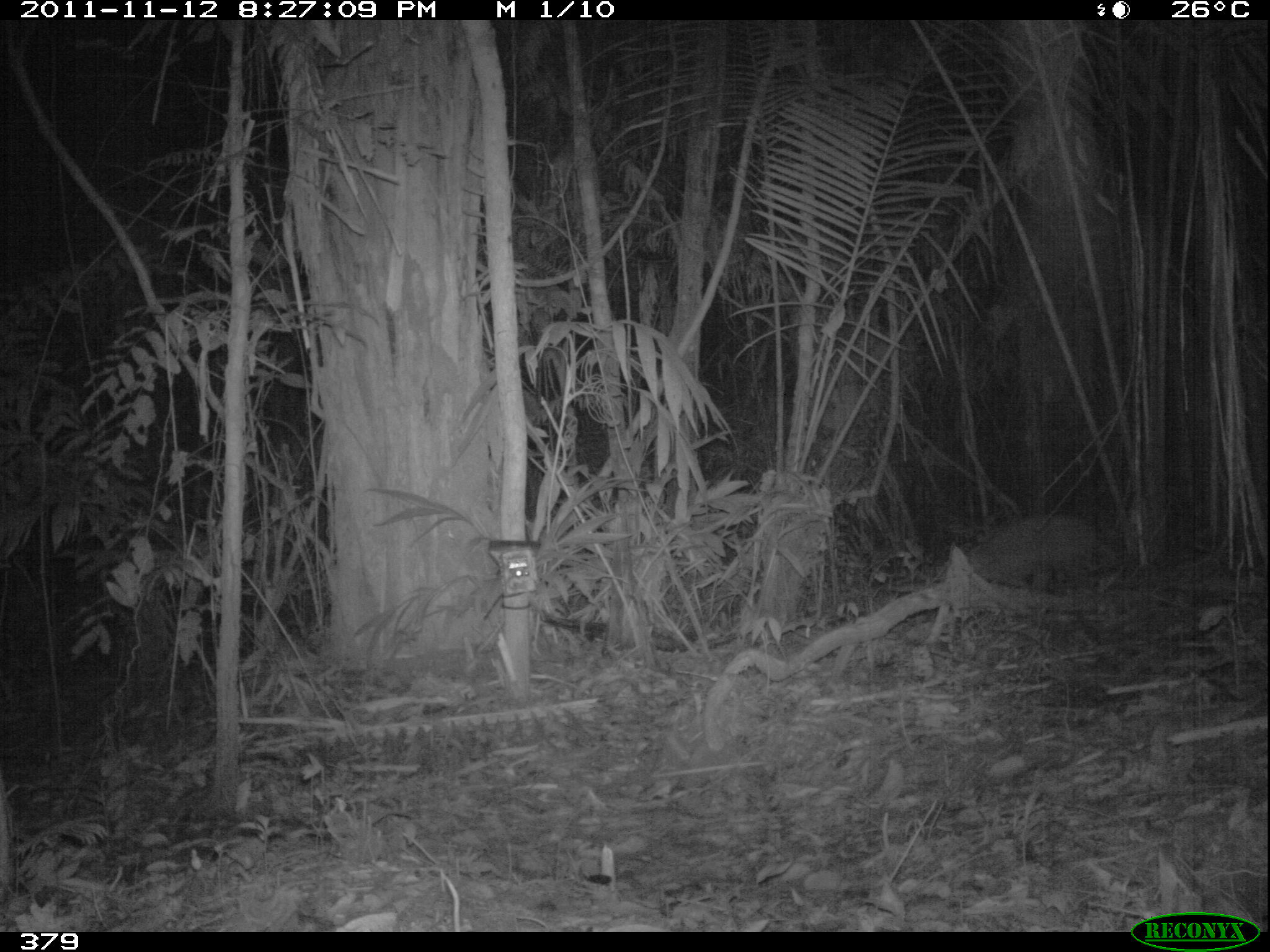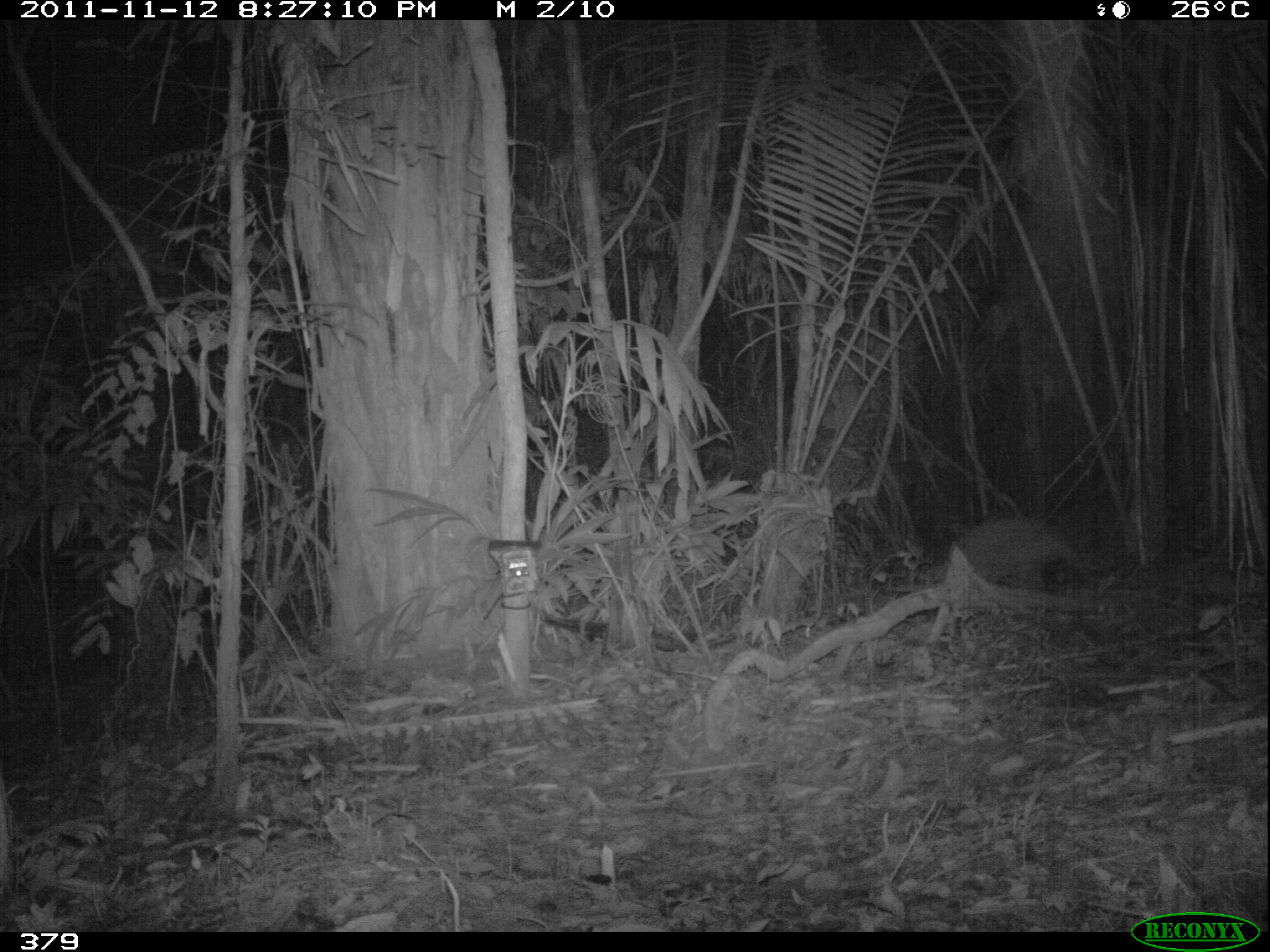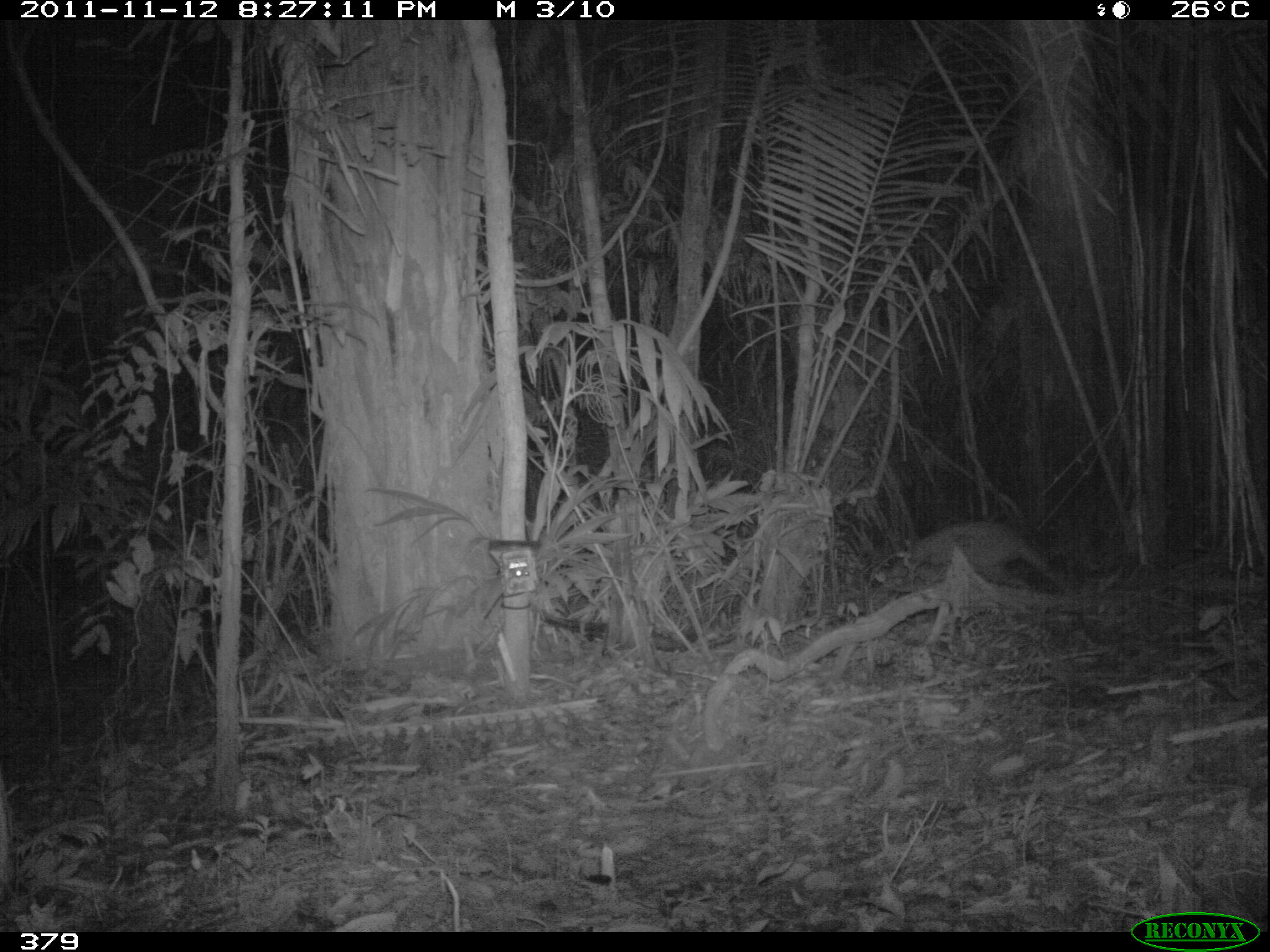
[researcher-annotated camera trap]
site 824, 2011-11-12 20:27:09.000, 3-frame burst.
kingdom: Animalia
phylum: Chordata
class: Mammalia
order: Cingulata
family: Chlamyphoridae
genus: Priodontes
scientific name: Priodontes maximus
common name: giant armadillo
Priodontes maximus (giant armadillo).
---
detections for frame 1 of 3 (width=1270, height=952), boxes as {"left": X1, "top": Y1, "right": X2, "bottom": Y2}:
priodontes maximus: {"left": 964, "top": 514, "right": 1098, "bottom": 592}